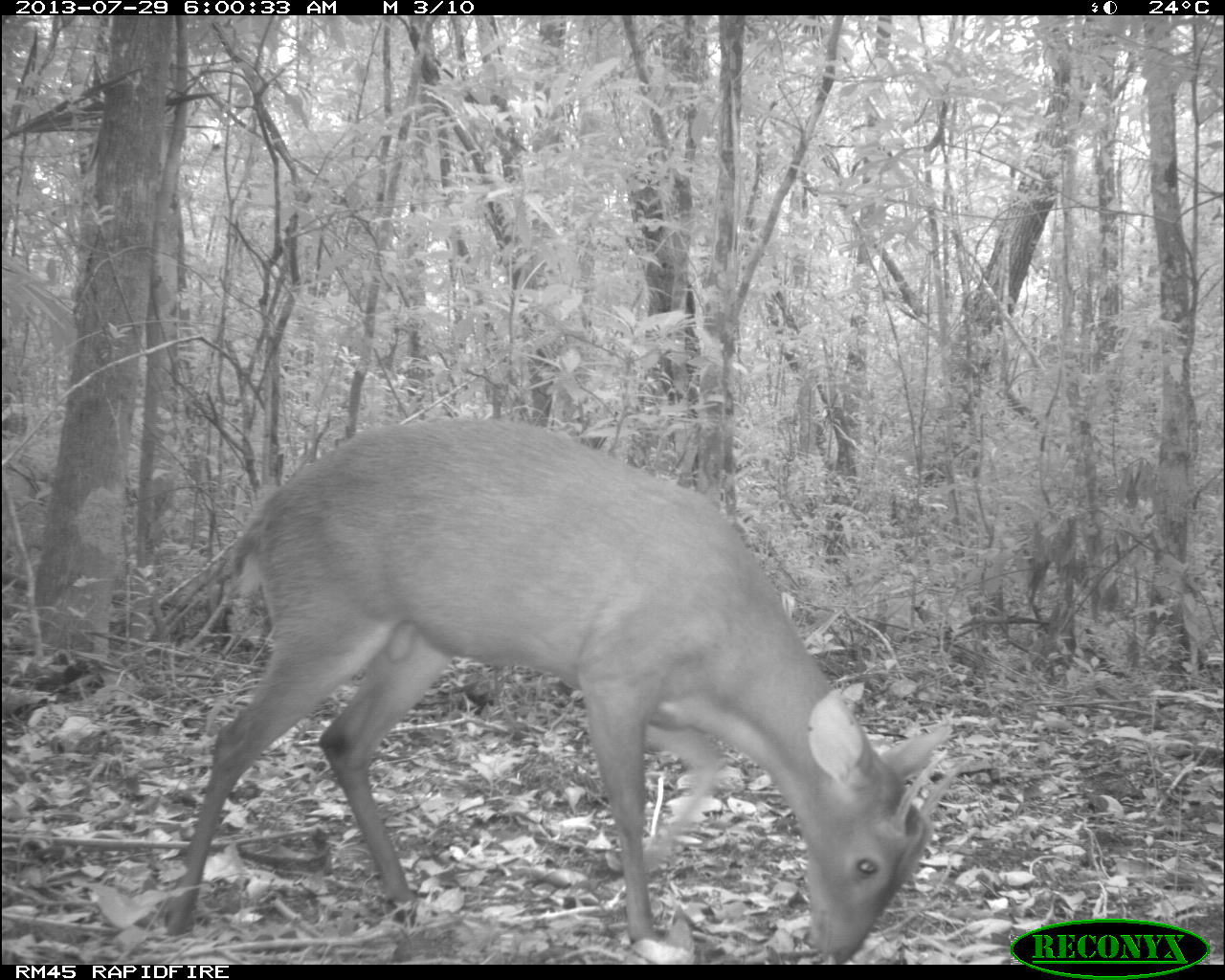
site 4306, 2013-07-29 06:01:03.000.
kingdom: Animalia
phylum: Chordata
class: Mammalia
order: Artiodactyla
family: Cervidae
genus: Mazama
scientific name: Mazama temama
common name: central american red brocket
Mazama temama (central american red brocket), count 1, sex male.